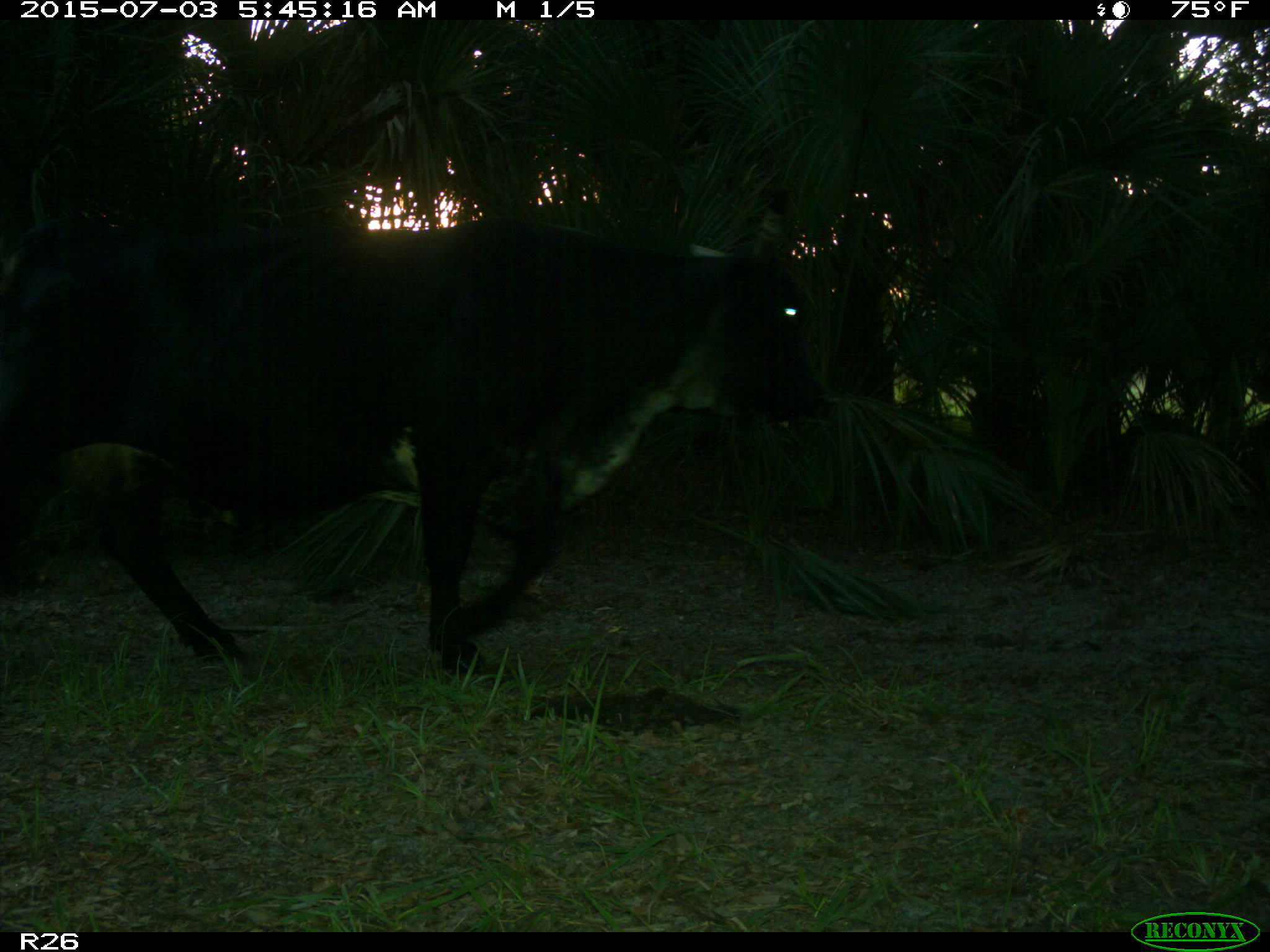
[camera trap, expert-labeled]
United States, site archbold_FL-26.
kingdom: Animalia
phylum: Chordata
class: Mammalia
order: Artiodactyla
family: Bovidae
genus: Bos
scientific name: Bos taurus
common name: domestic cow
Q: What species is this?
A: Bos taurus (domestic cow).